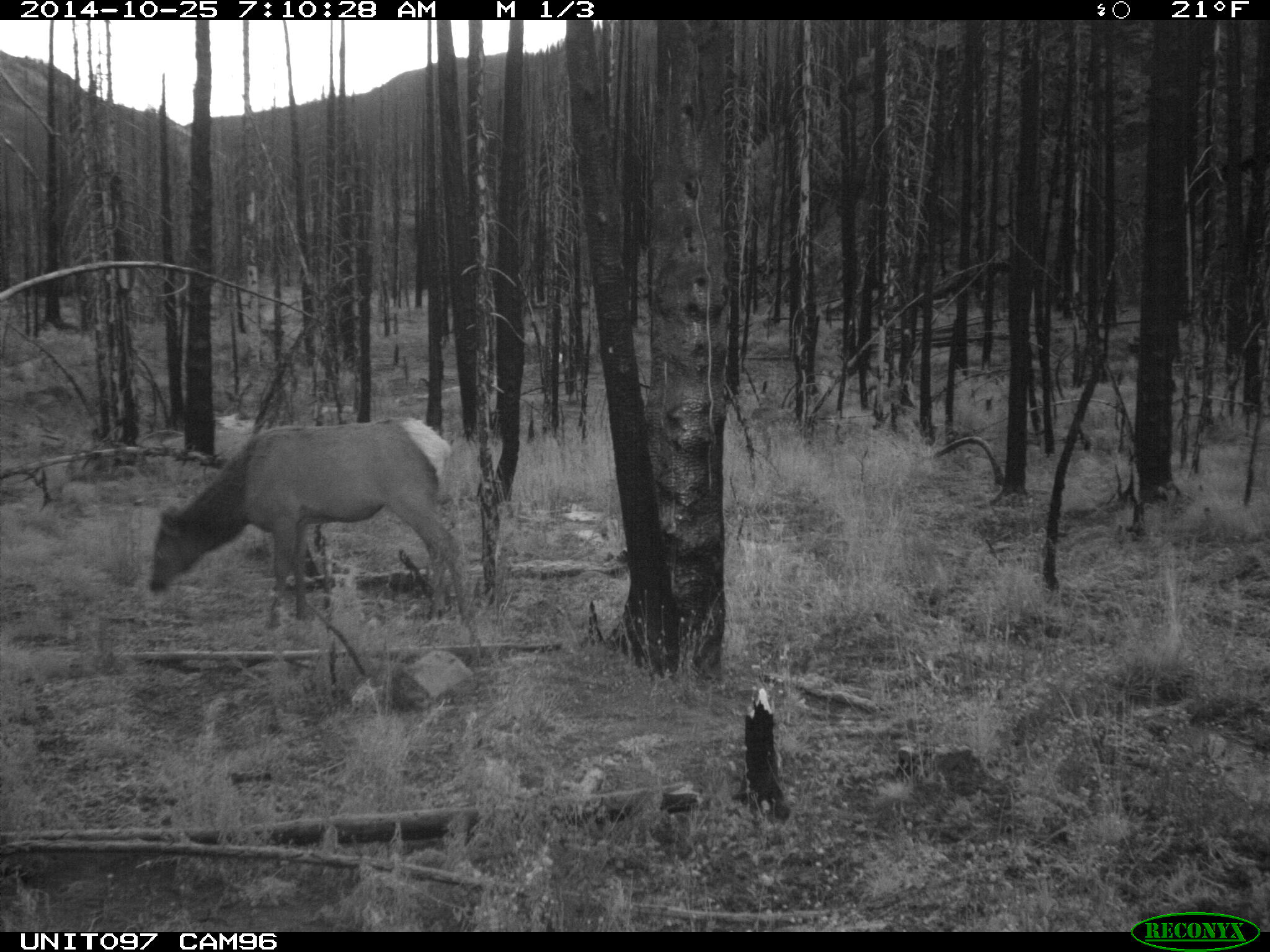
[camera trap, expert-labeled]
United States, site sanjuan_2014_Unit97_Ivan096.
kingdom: Animalia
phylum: Chordata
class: Mammalia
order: Artiodactyla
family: Cervidae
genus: Cervus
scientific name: Cervus elaphus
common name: red deer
Cervus elaphus (red deer).